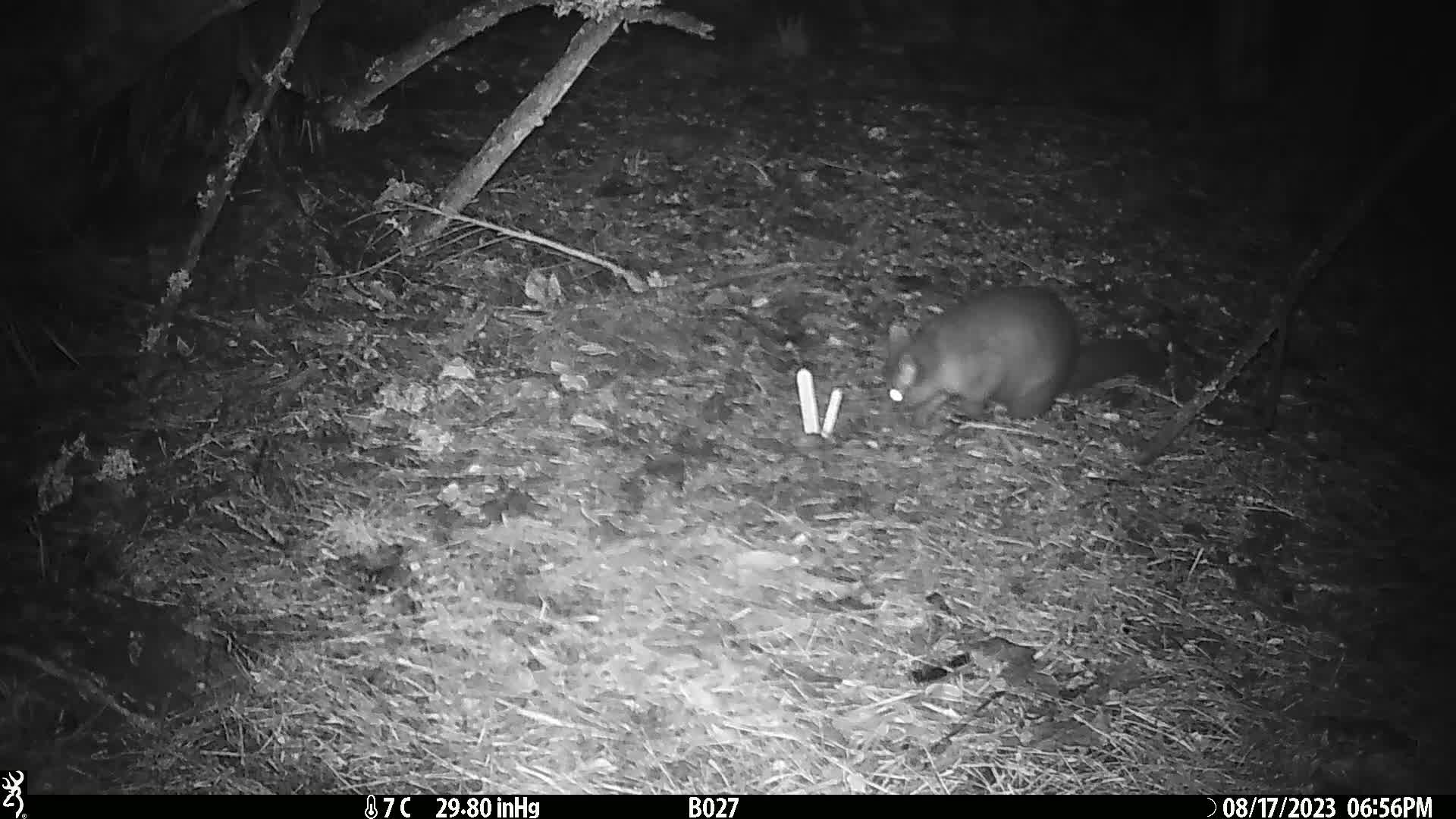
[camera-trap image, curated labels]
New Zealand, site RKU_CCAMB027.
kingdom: Animalia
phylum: Chordata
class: Mammalia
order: Diprotodontia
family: Phalangeridae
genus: Trichosurus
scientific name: Trichosurus vulpecula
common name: common brushtail possum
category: possum